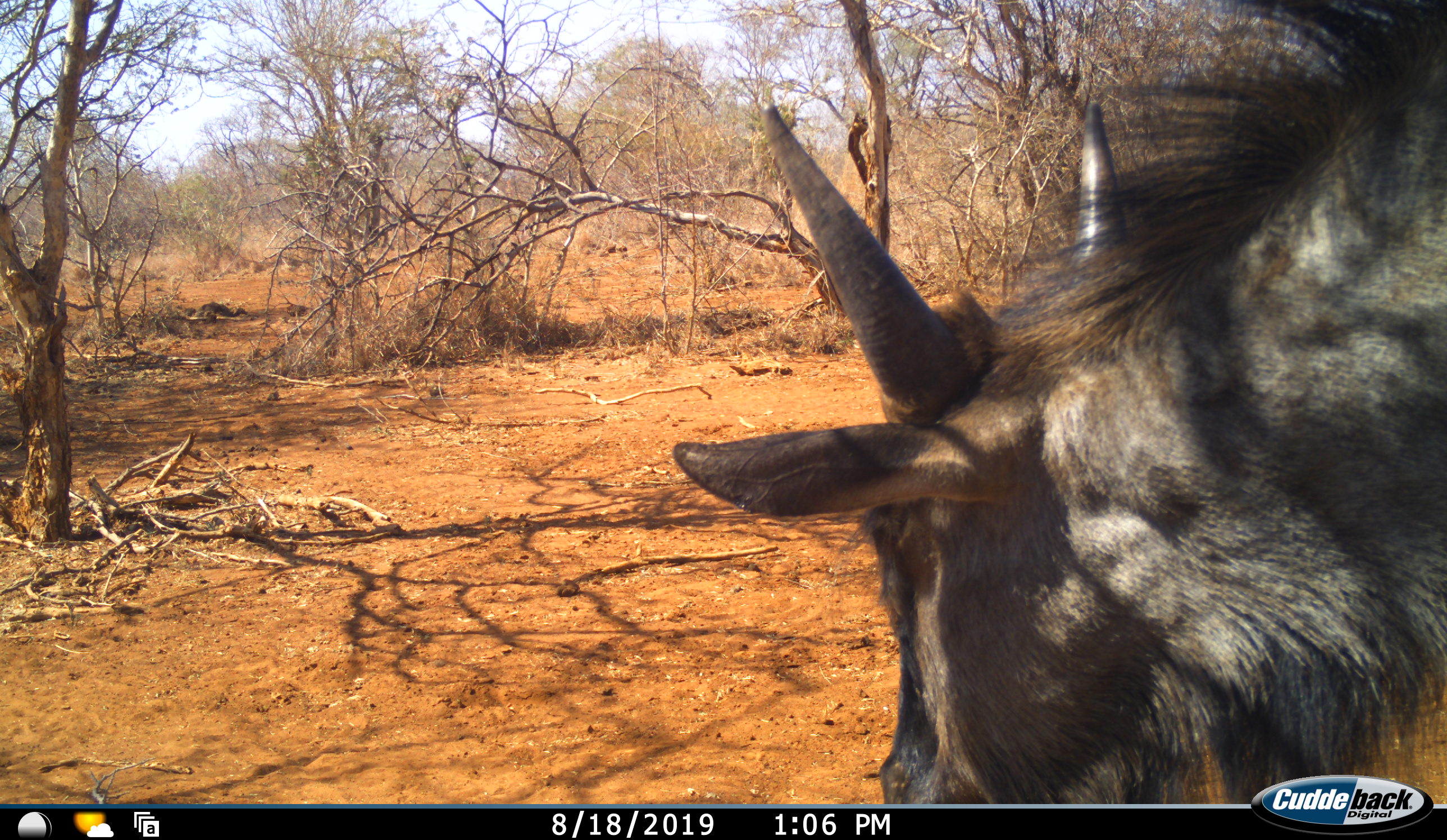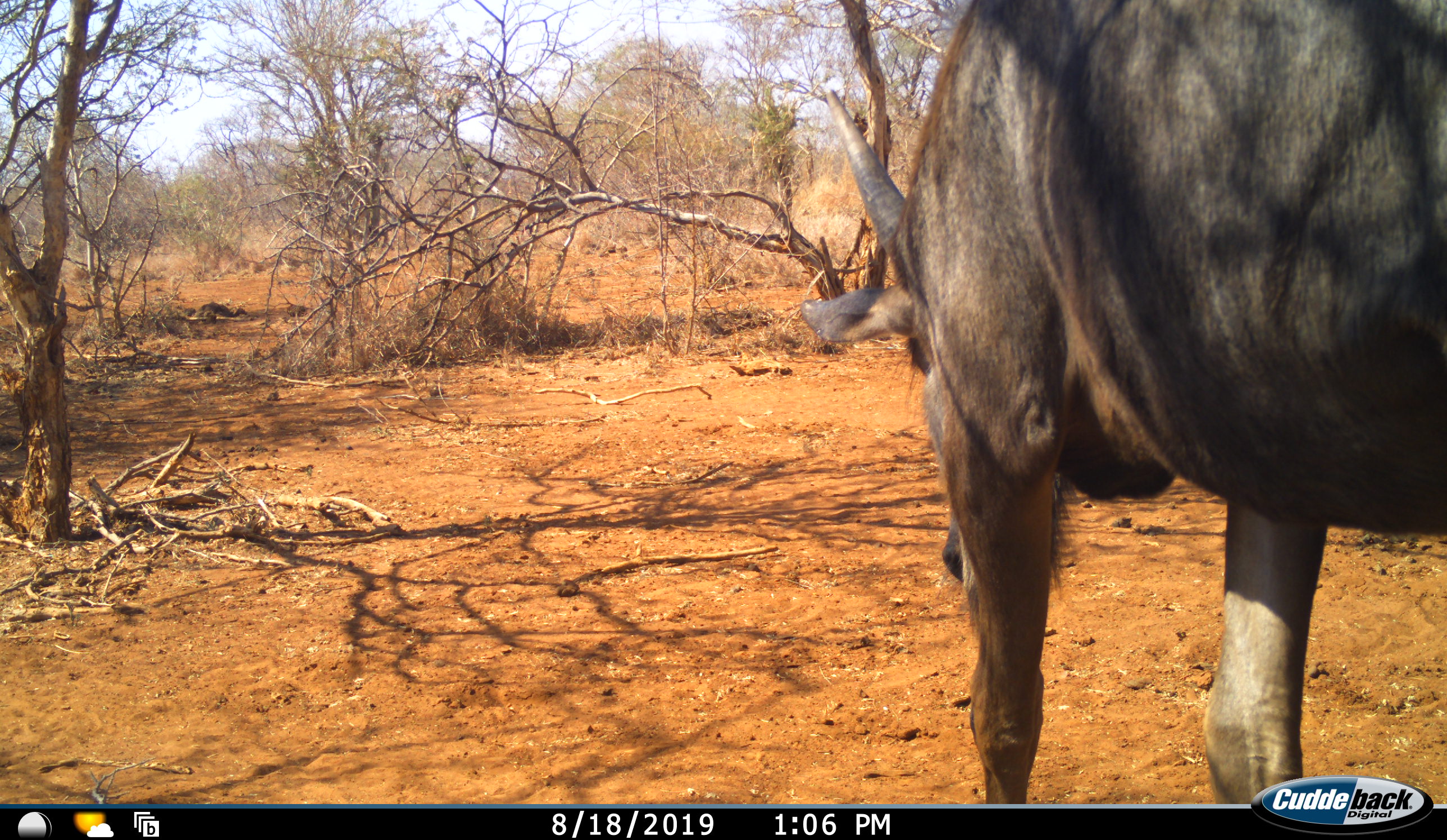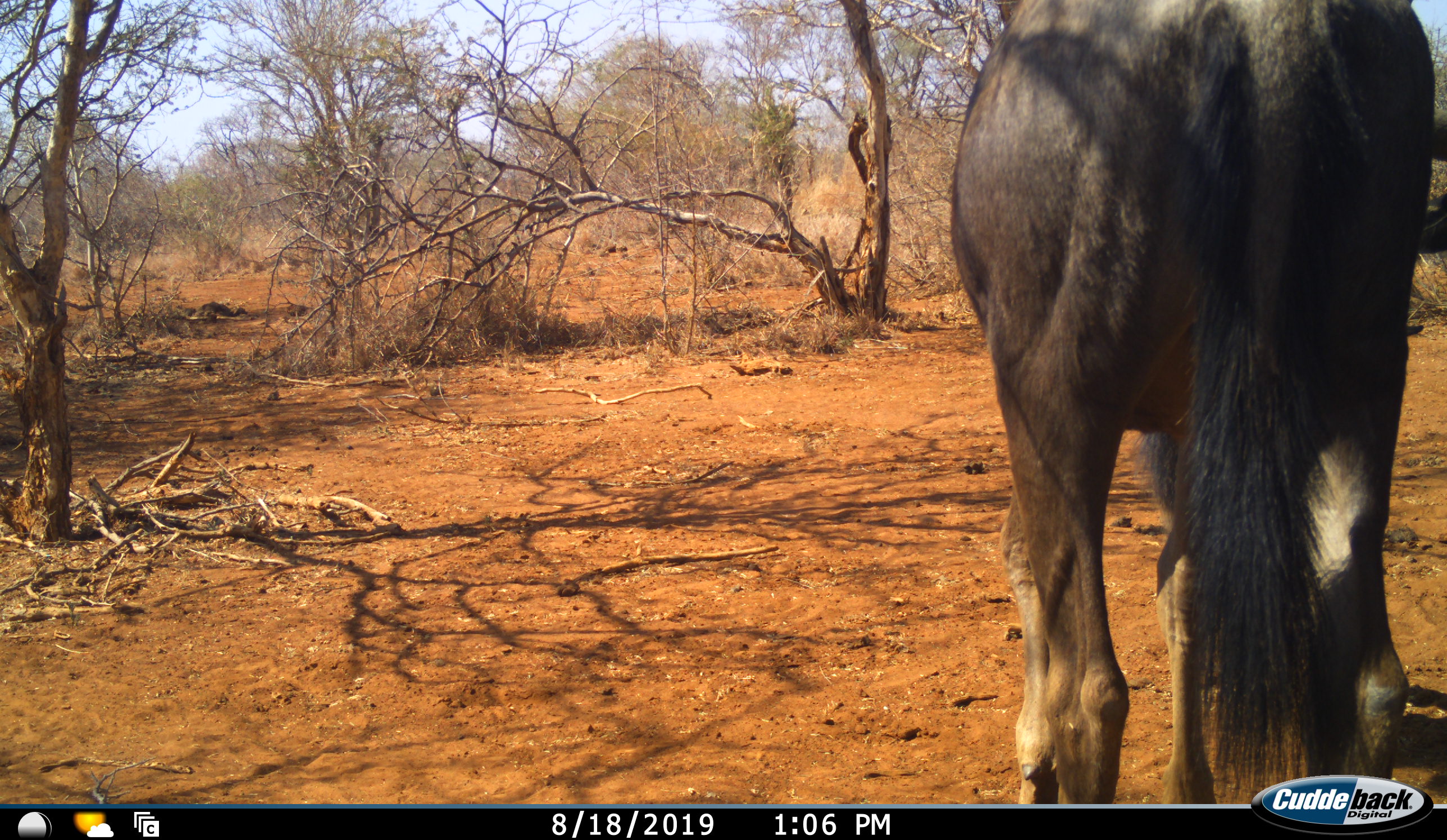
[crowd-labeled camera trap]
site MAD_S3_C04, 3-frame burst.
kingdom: Animalia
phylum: Chordata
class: Mammalia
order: Artiodactyla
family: Bovidae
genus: Connochaetes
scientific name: Connochaetes taurinus taurinus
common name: blue wildebeest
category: wildebeestblue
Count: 1.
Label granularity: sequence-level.